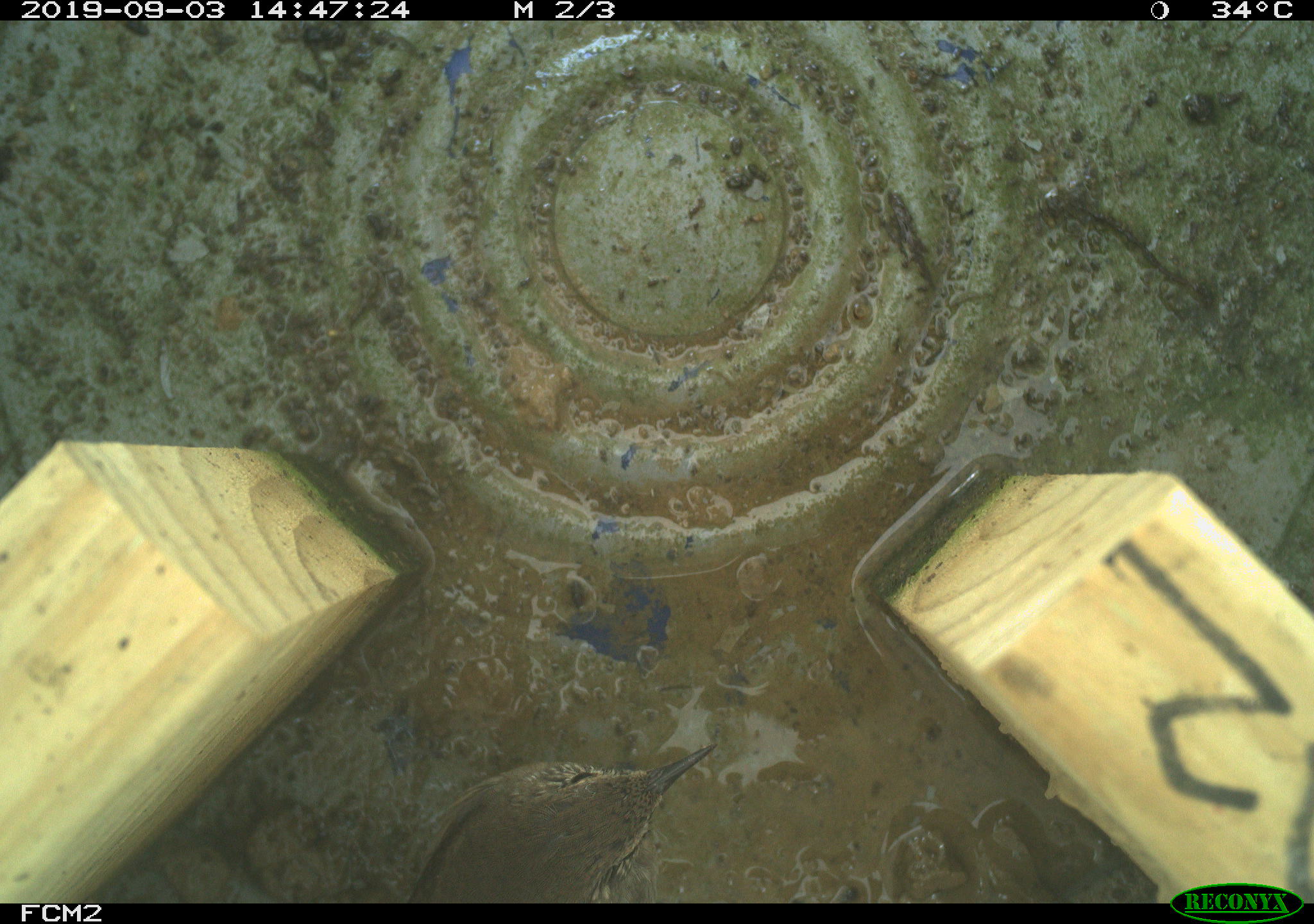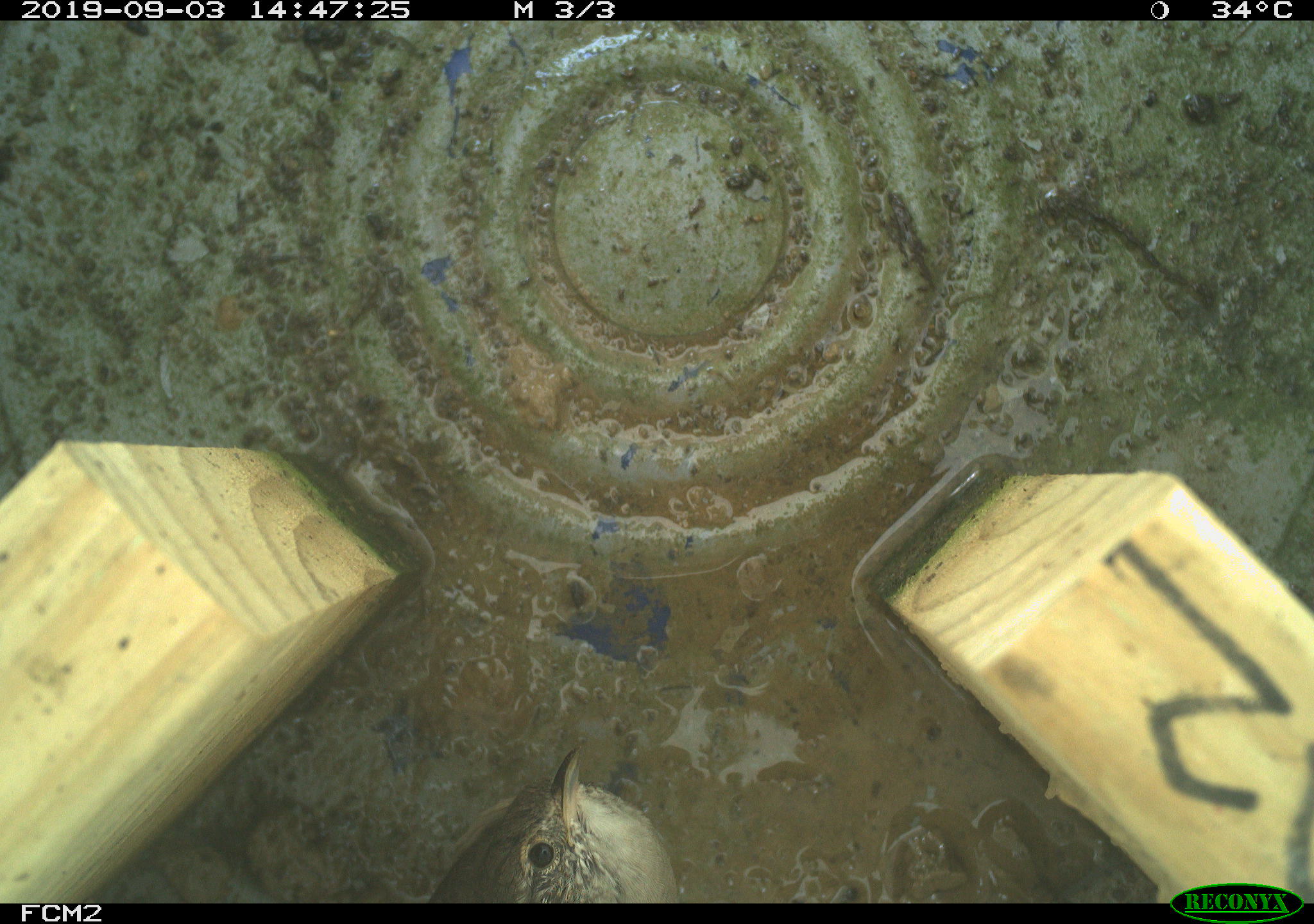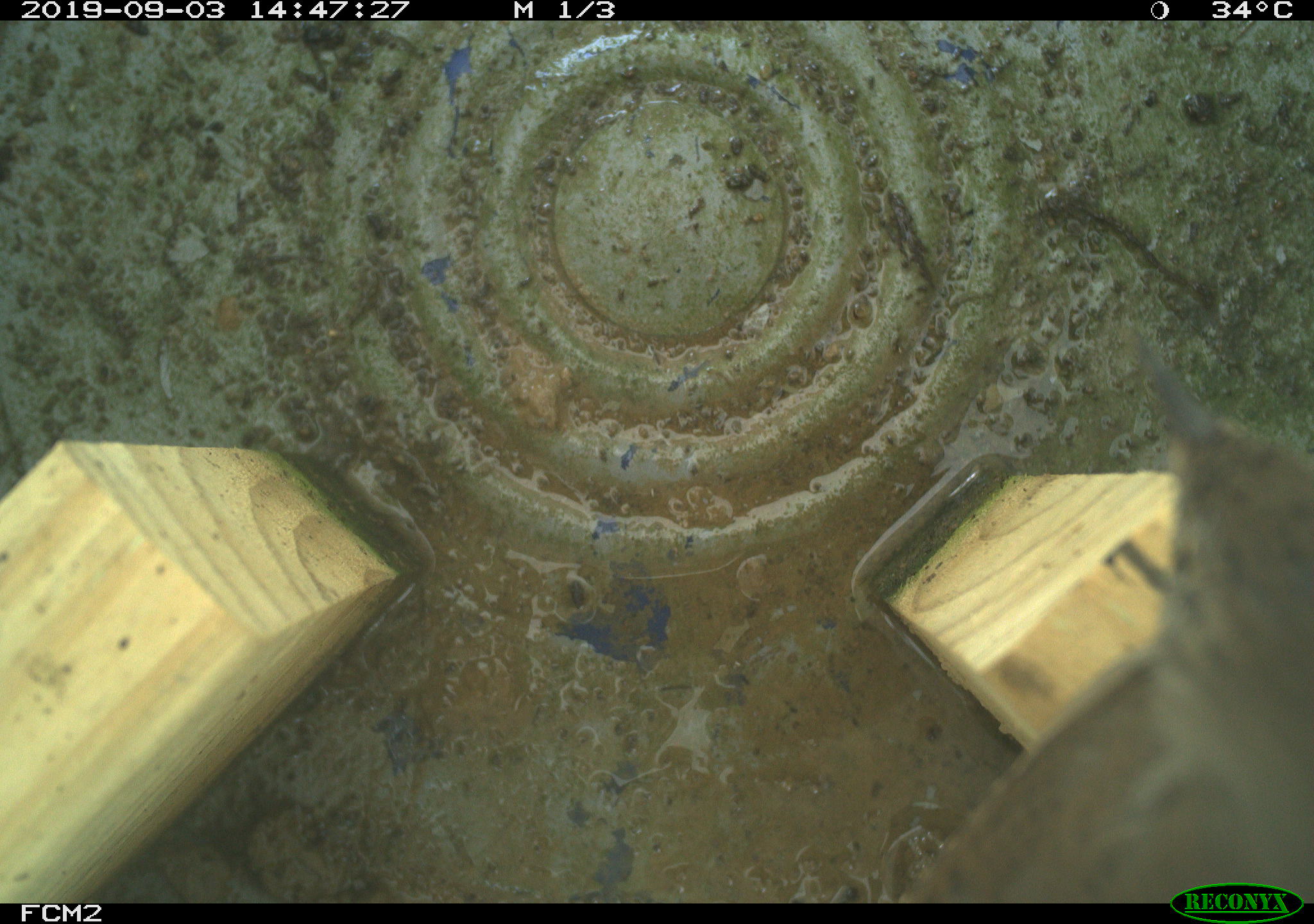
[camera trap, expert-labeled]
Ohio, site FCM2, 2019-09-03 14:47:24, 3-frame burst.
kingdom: Animalia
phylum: Chordata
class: Aves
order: Passeriformes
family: Troglodytidae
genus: Troglodytes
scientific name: Troglodytes aedon aedon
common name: northern house wren